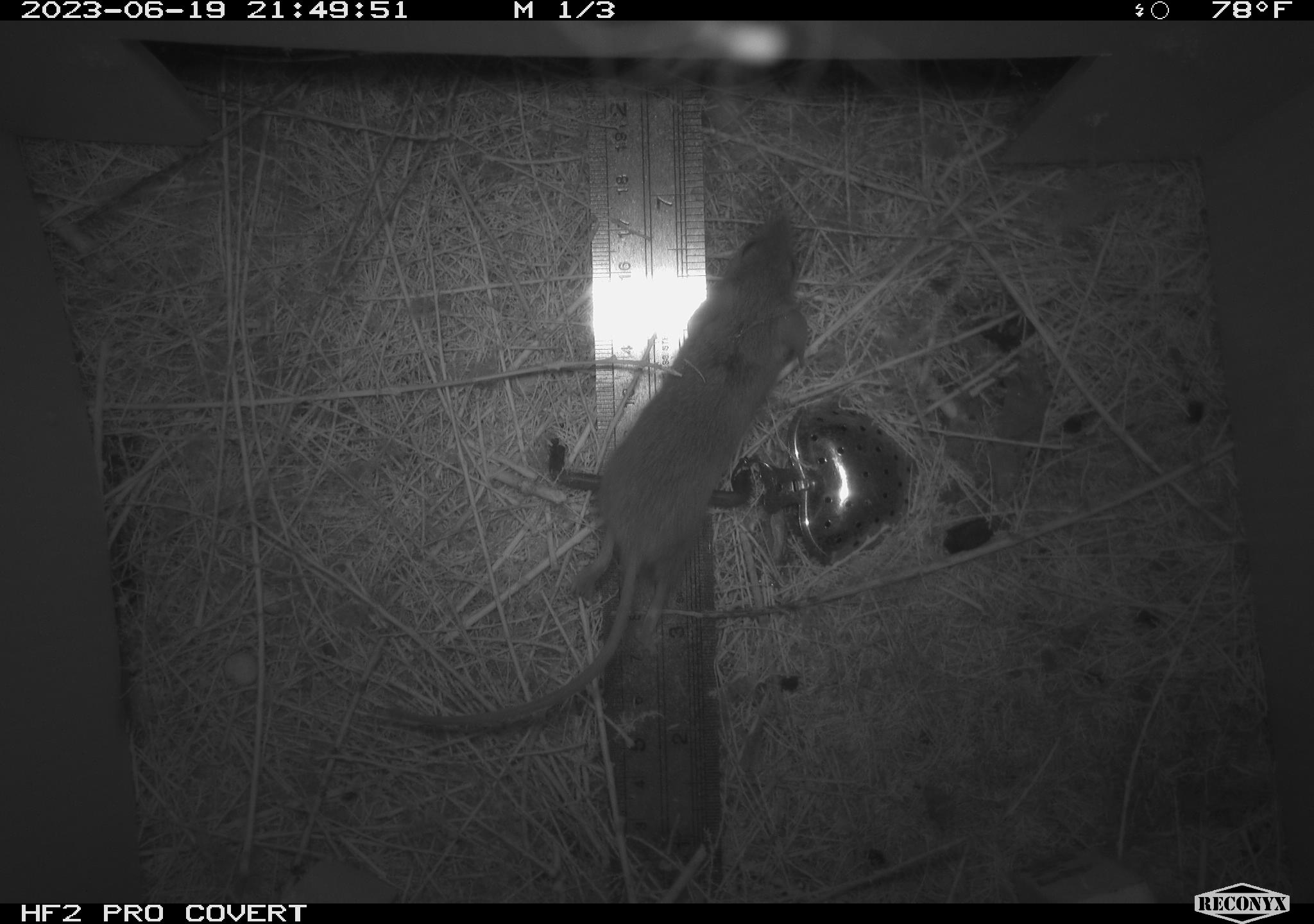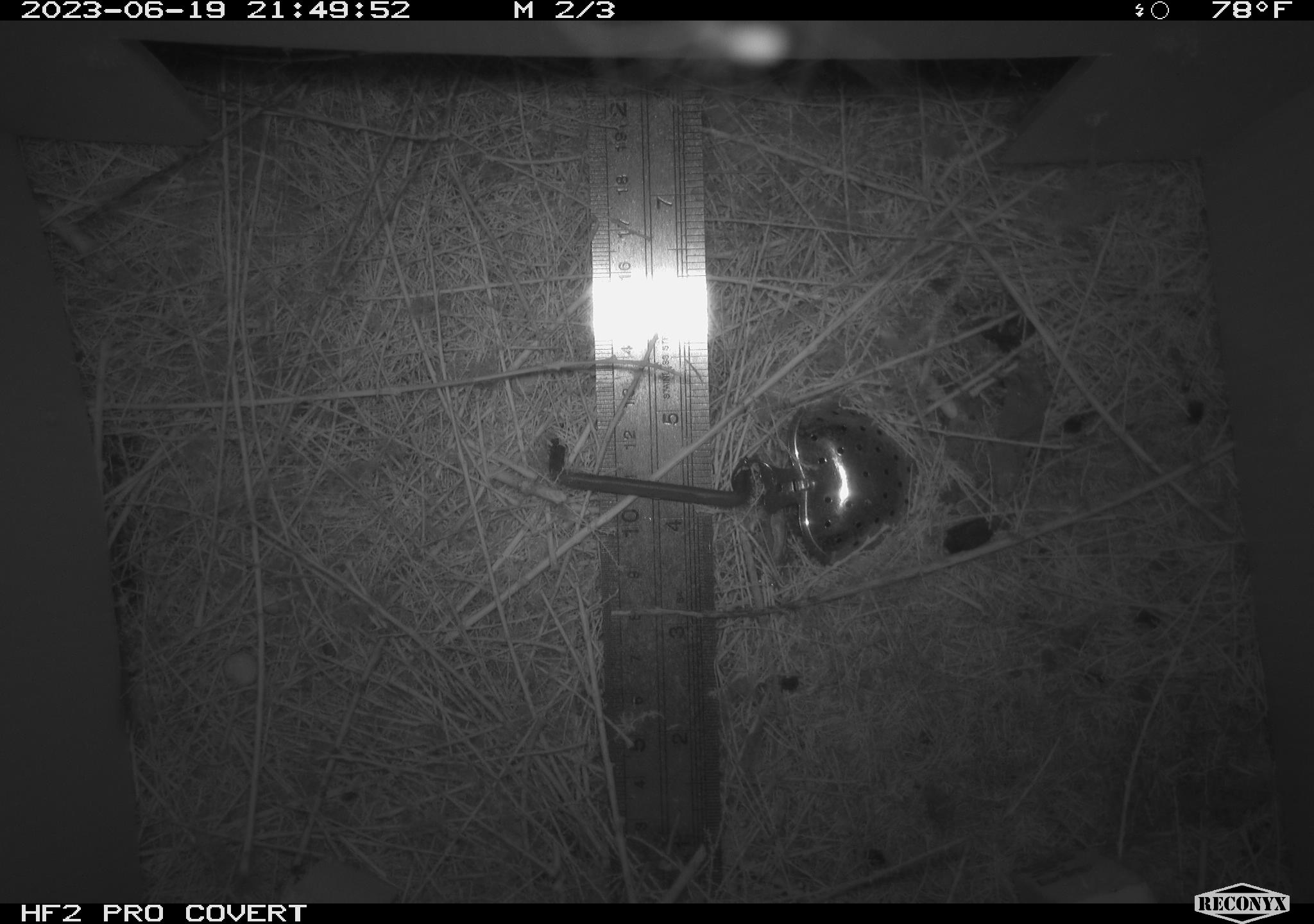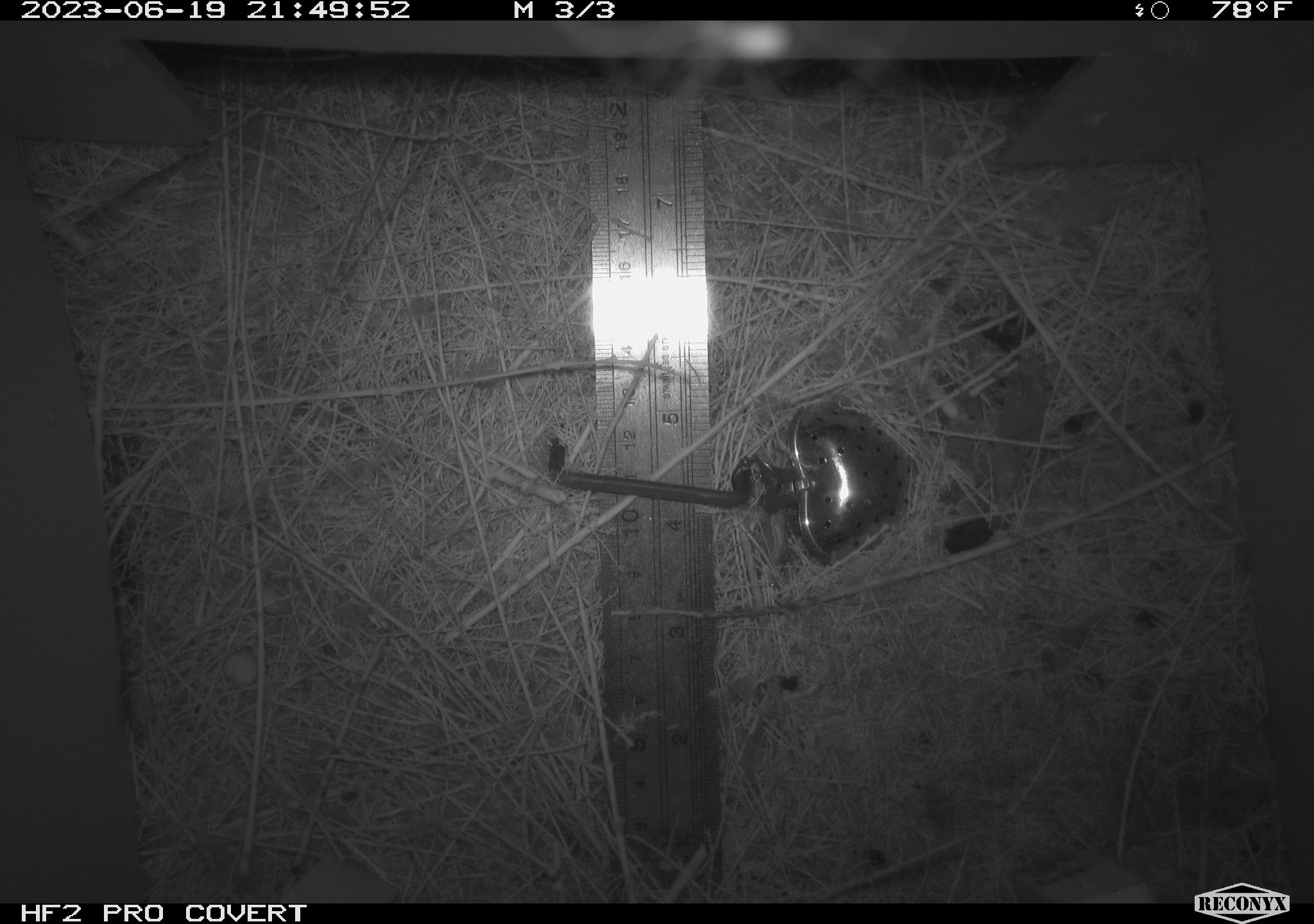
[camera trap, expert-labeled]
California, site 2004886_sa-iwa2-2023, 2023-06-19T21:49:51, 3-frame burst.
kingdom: Animalia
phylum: Chordata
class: Mammalia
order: Rodentia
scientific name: Rodentia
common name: mouse species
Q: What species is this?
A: Mouse species (Rodentia).